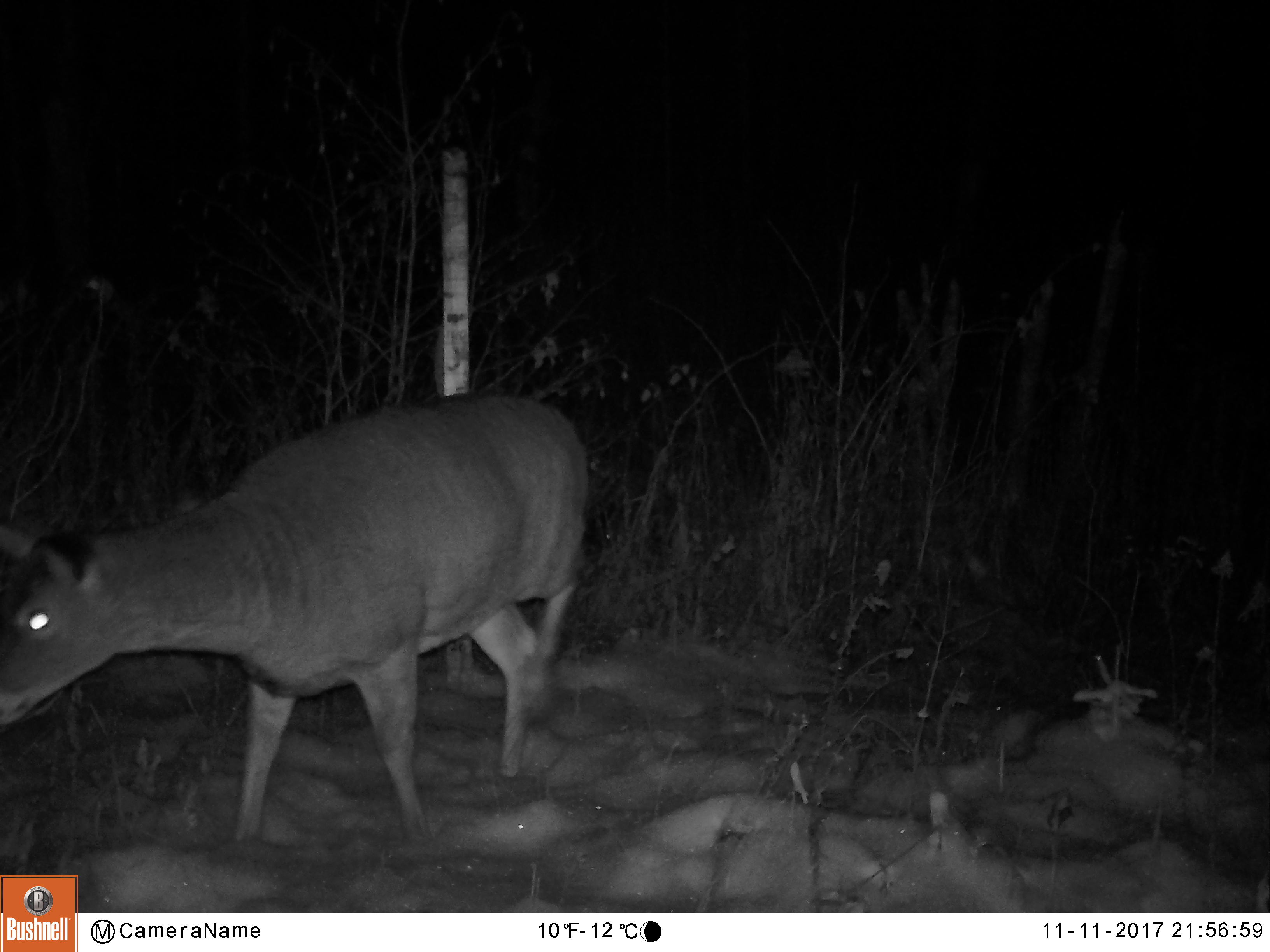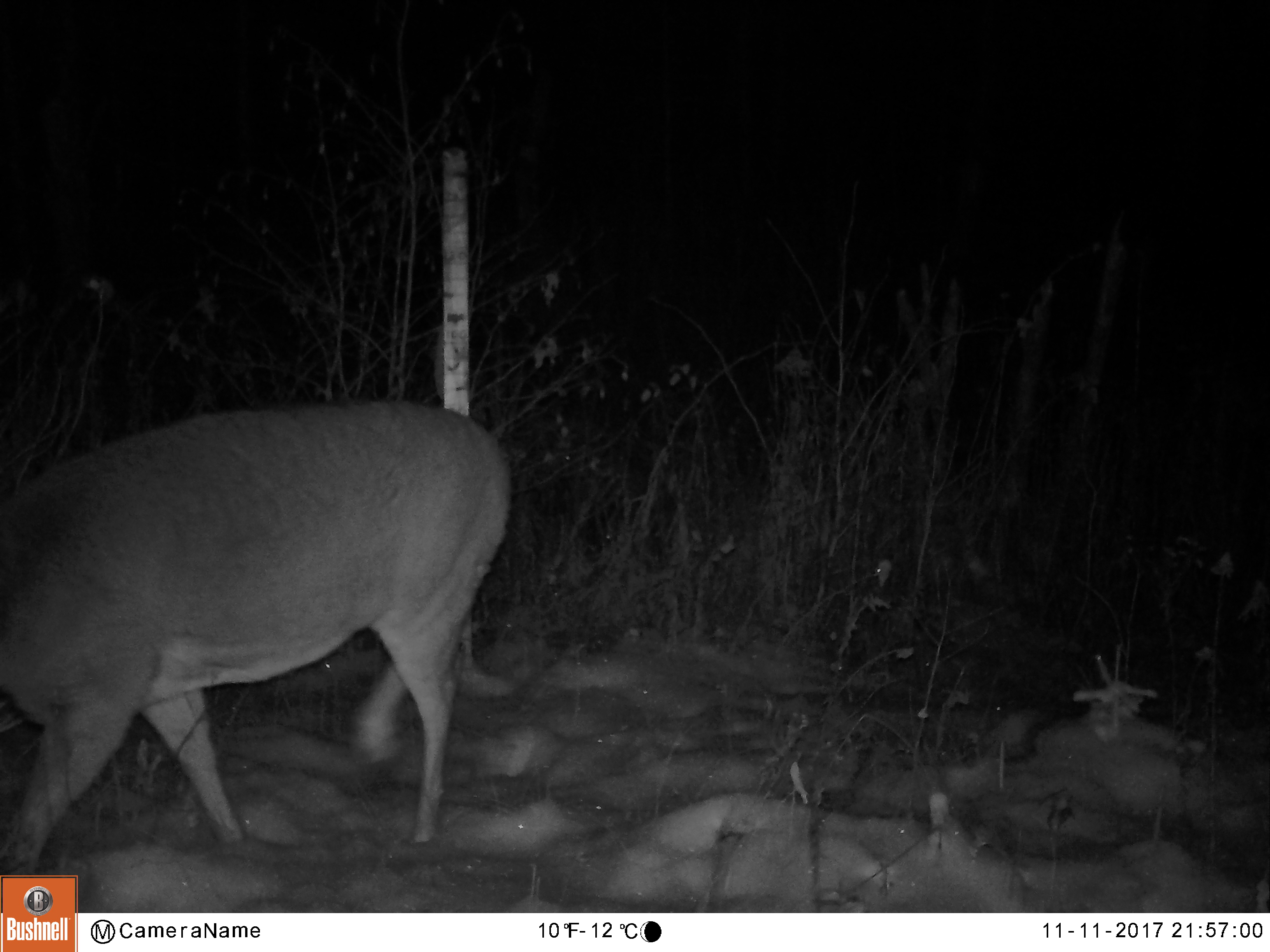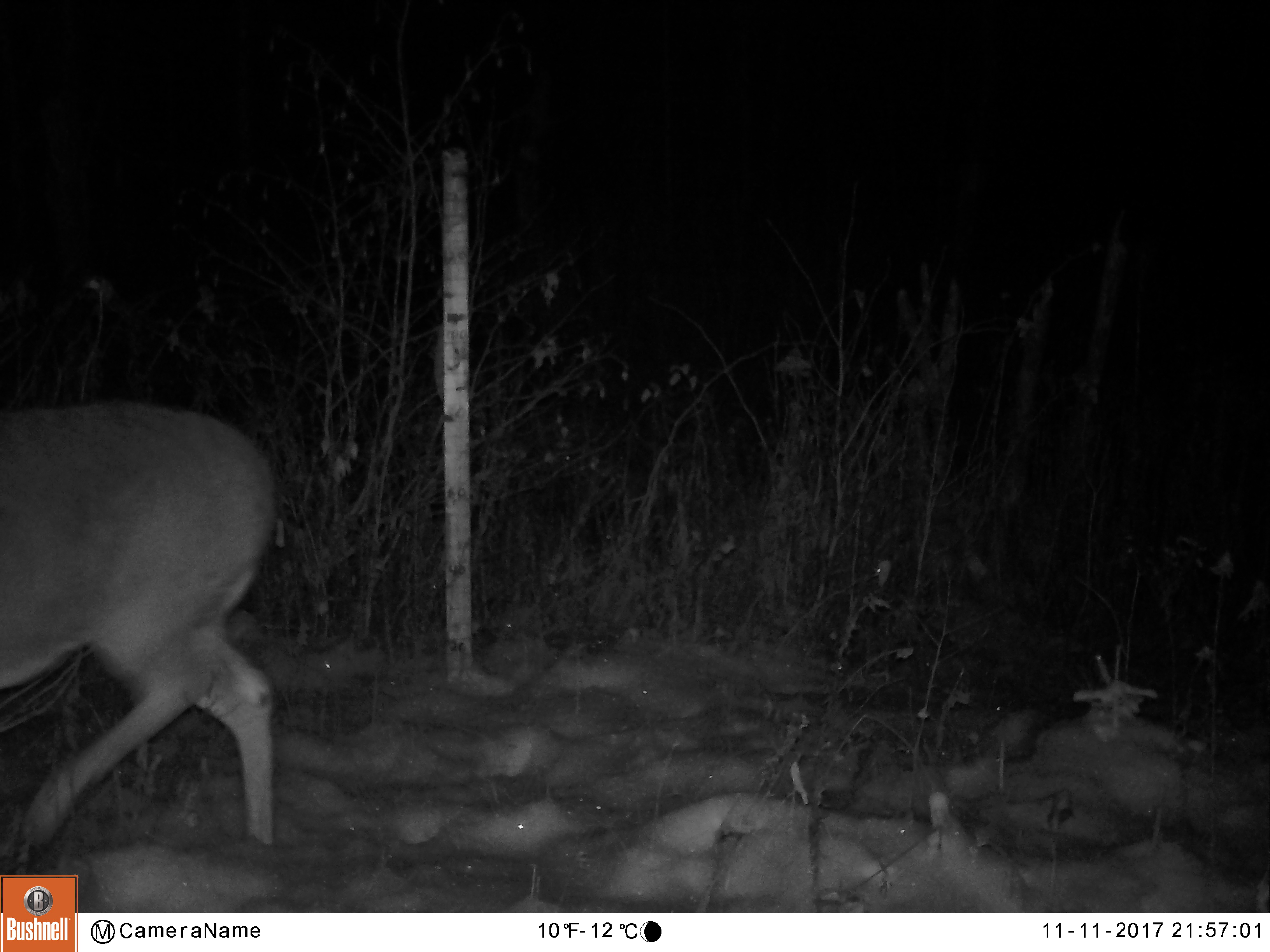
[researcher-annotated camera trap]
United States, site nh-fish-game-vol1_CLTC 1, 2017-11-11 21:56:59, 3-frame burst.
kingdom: Animalia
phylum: Chordata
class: Mammalia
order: Artiodactyla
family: Cervidae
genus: Odocoileus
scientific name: Odocoileus virginianus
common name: white-tailed deer